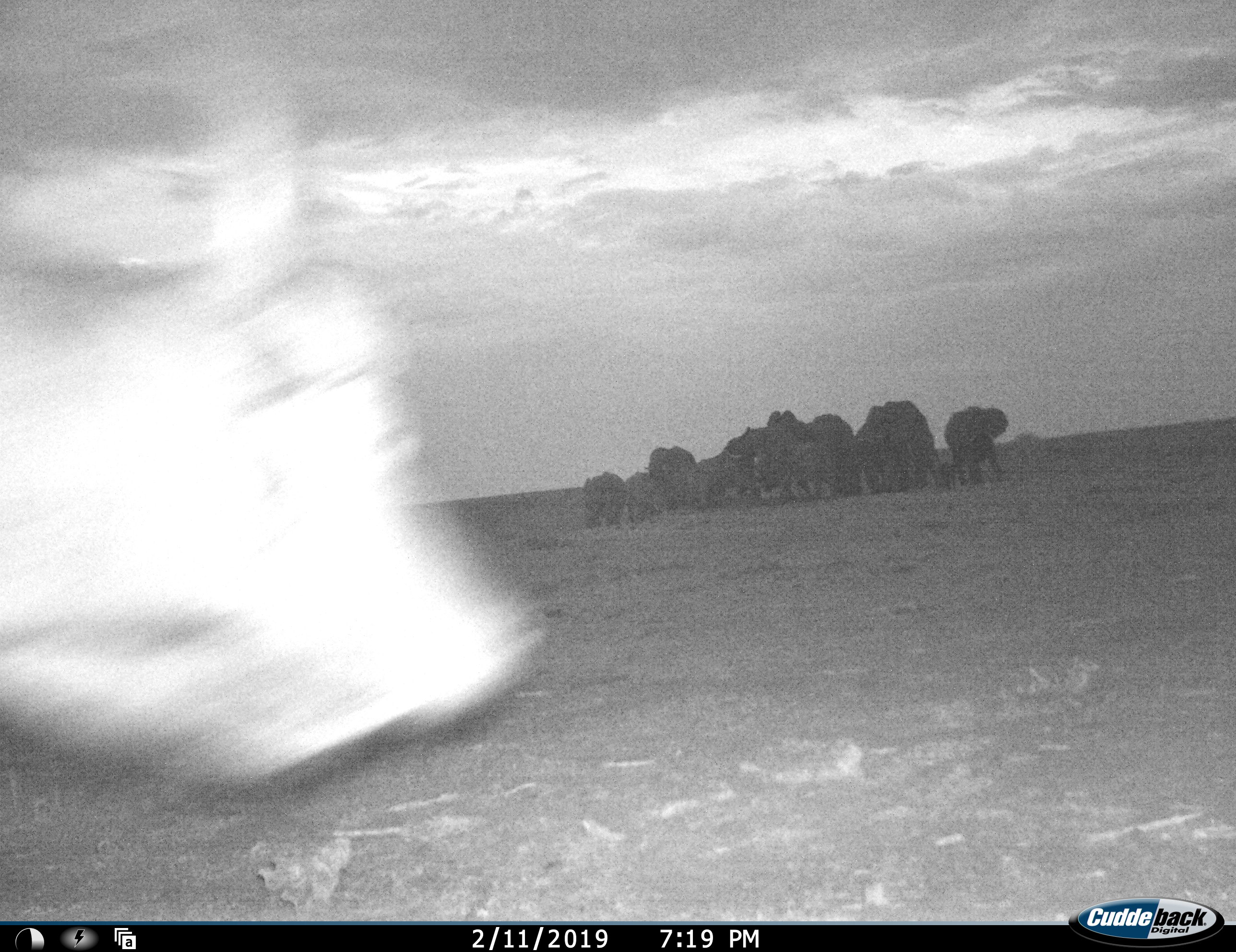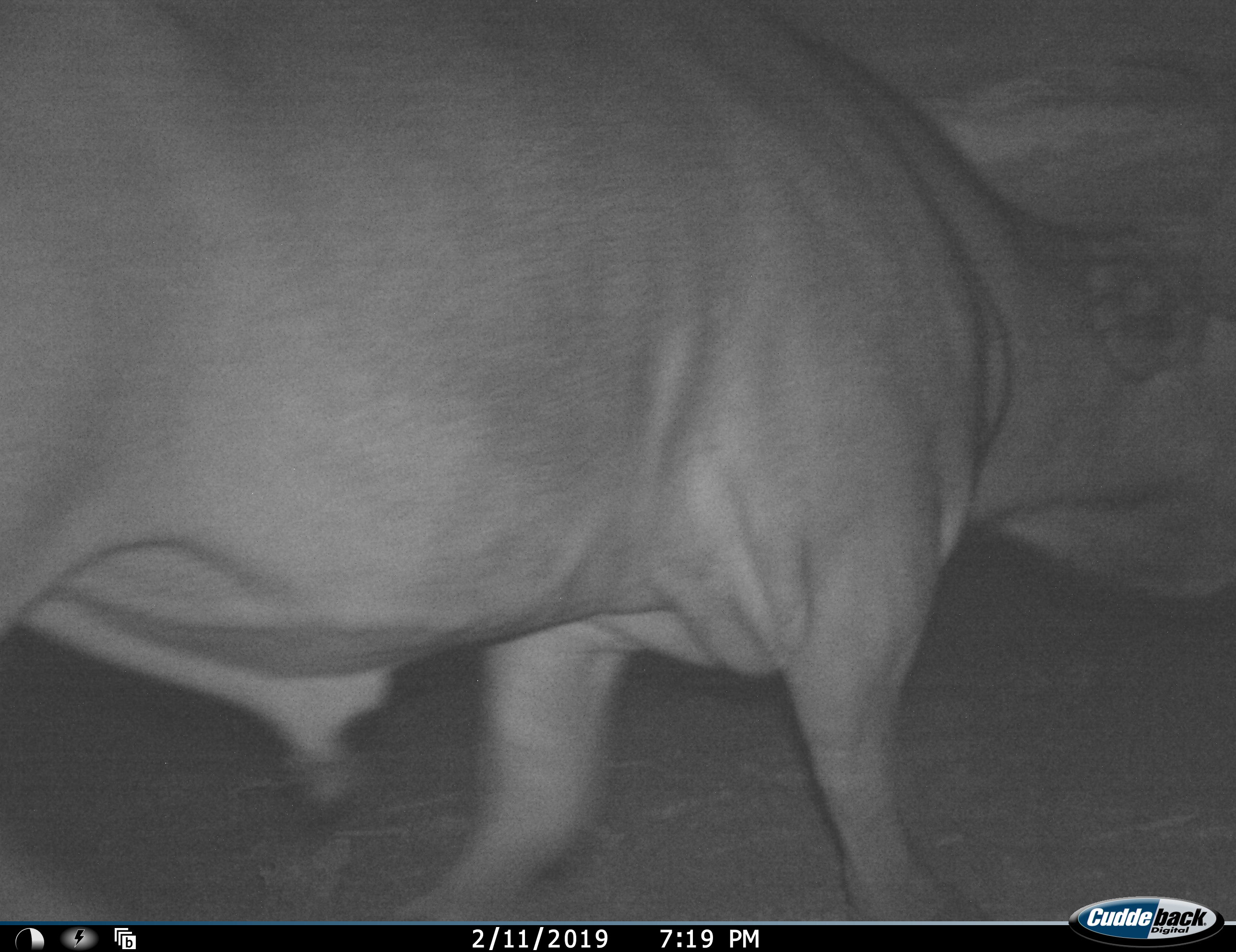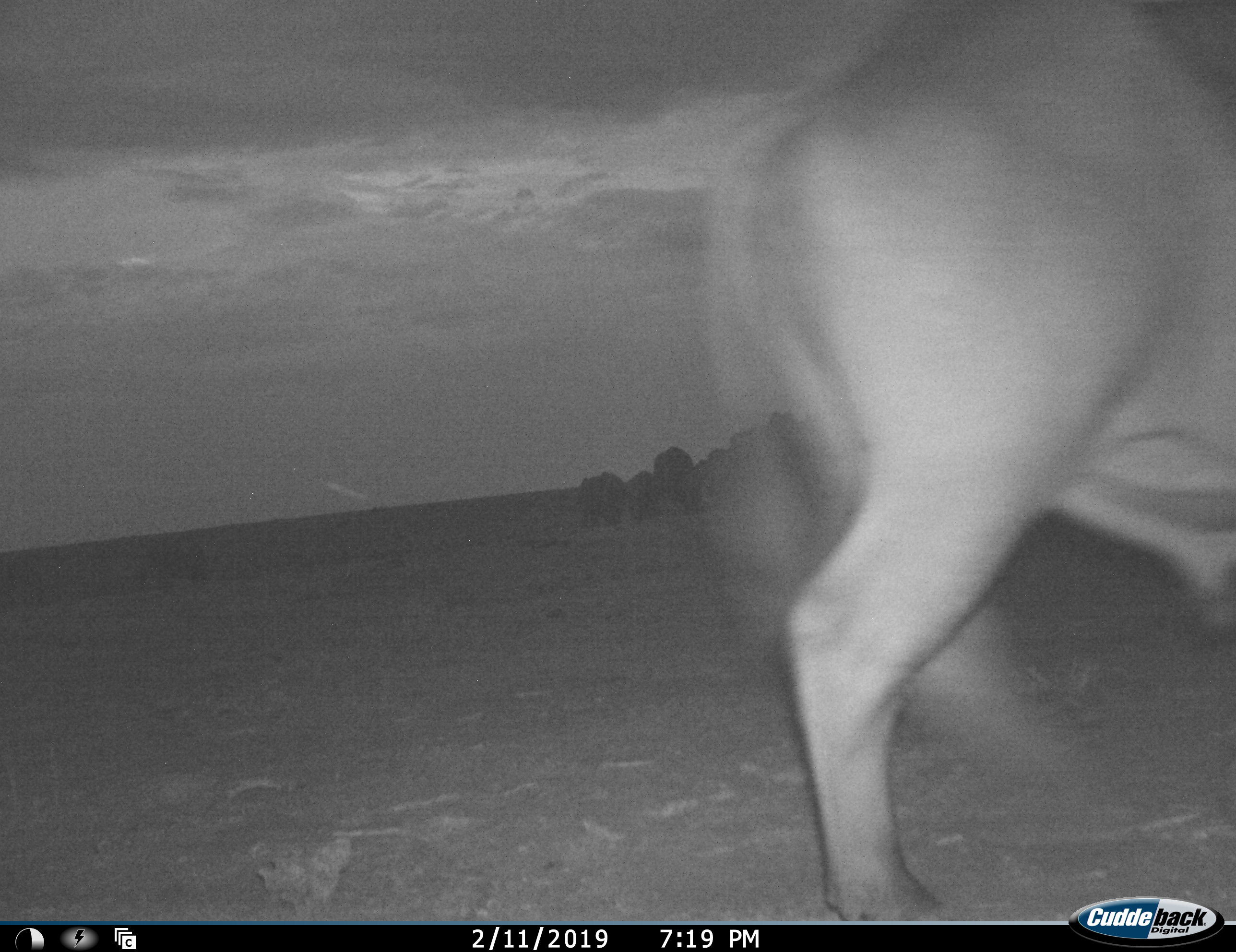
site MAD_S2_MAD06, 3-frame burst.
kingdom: Animalia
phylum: Chordata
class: Mammalia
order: Artiodactyla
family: Bovidae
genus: Syncerus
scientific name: Syncerus caffer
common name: african buffalo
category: buffalo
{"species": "buffalo (african buffalo) (Syncerus caffer)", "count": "1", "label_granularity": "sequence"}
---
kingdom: Animalia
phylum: Chordata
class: Mammalia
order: Proboscidea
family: Elephantidae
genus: Loxodonta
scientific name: Loxodonta africana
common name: african bush elephant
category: elephant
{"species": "elephant (african bush elephant) (Loxodonta africana)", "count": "11-50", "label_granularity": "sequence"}